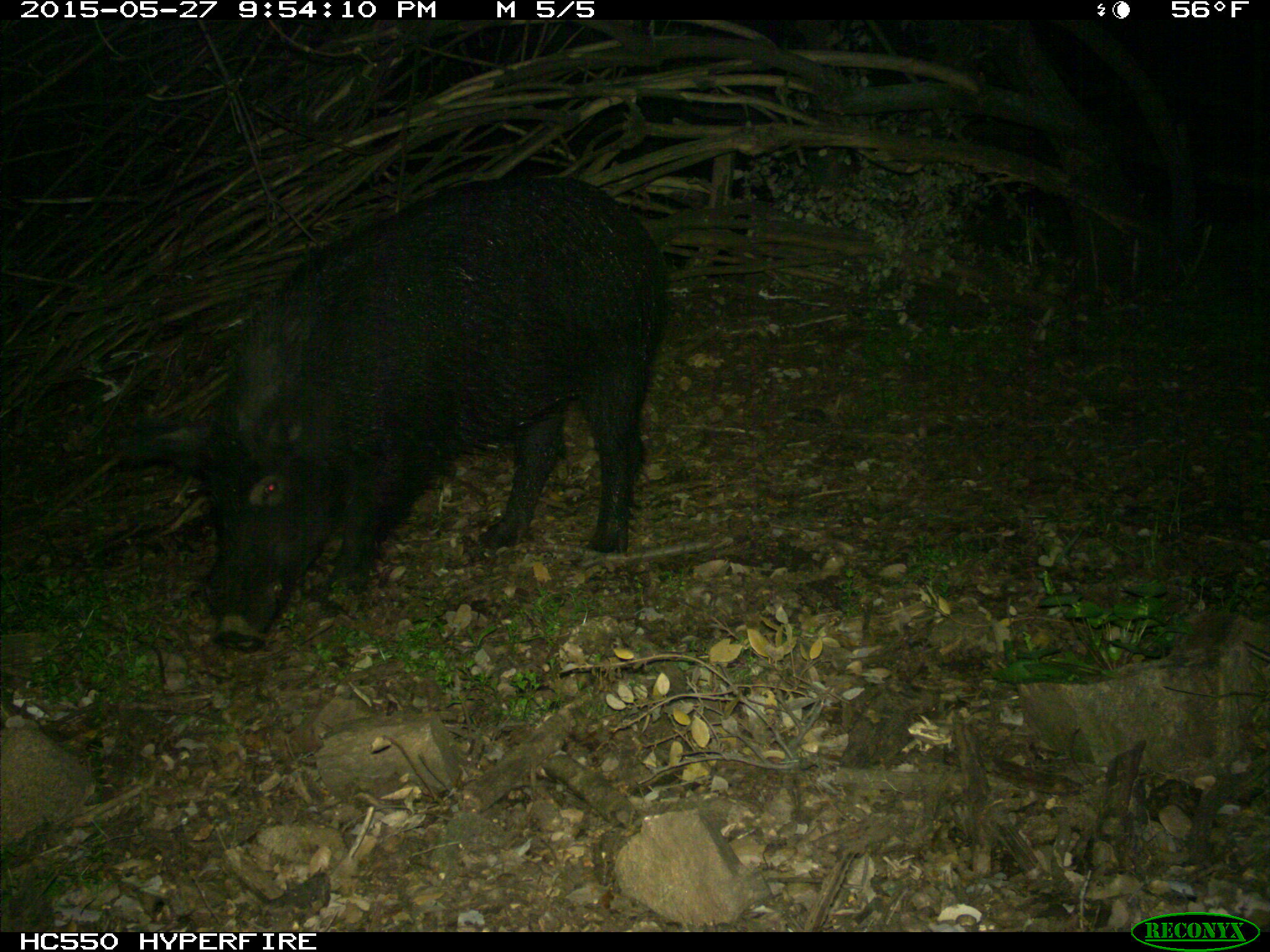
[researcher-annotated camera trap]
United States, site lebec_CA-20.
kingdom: Animalia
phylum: Chordata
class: Mammalia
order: Artiodactyla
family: Suidae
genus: Sus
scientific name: Sus scrofa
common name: wild boar